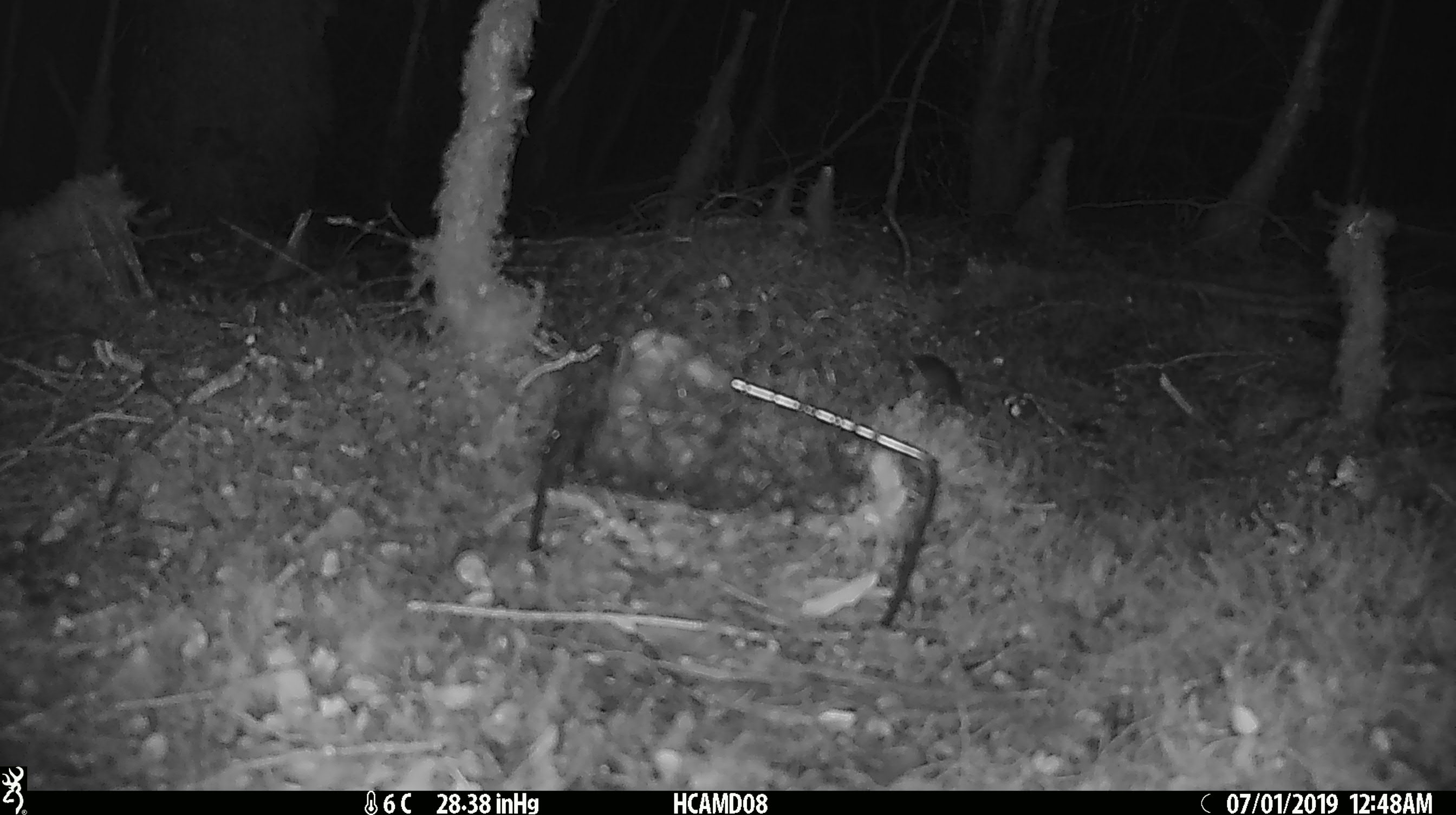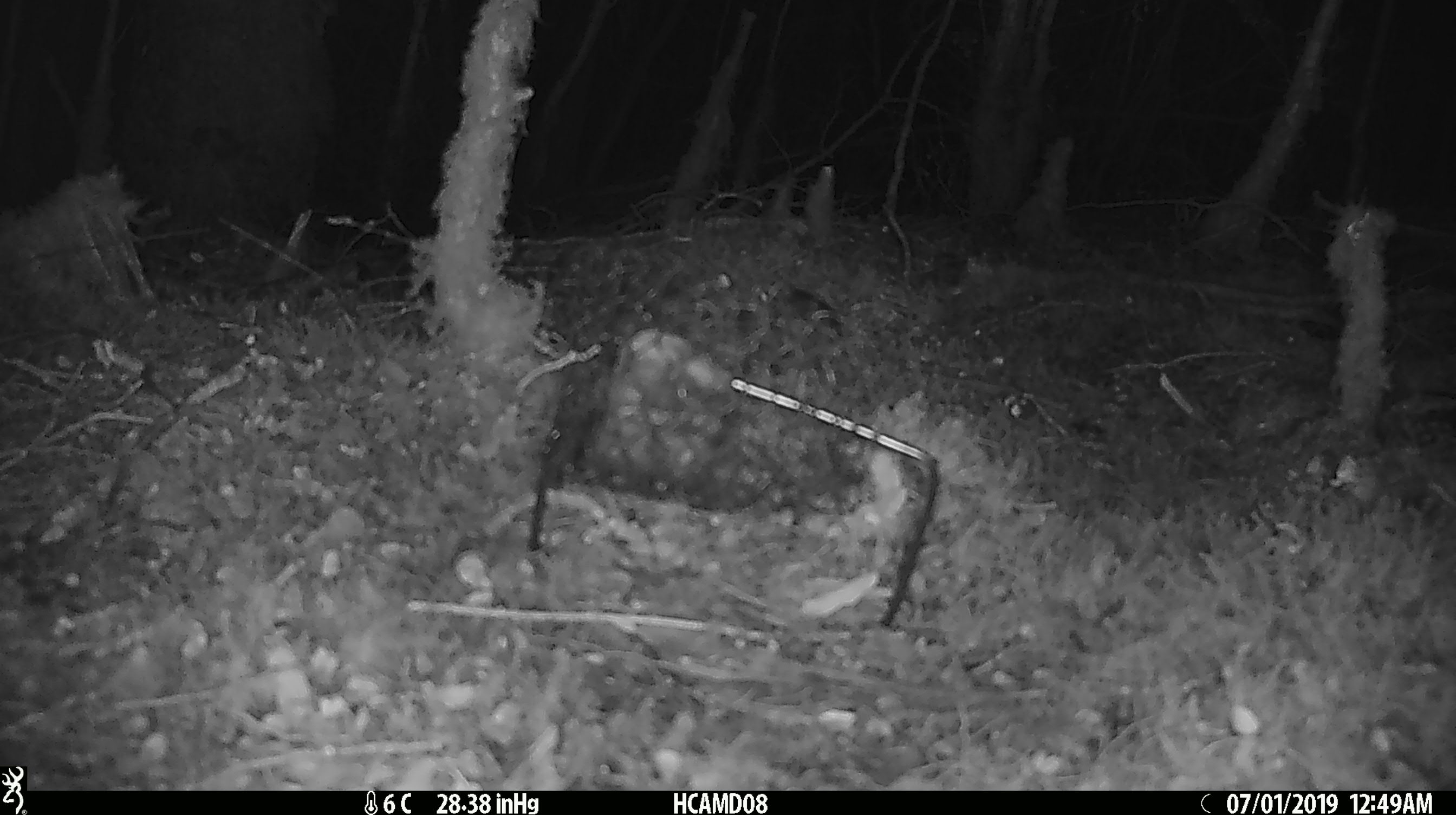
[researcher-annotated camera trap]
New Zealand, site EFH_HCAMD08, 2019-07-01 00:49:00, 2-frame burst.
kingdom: Animalia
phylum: Chordata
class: Mammalia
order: Rodentia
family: Muridae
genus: Mus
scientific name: Mus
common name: mouse